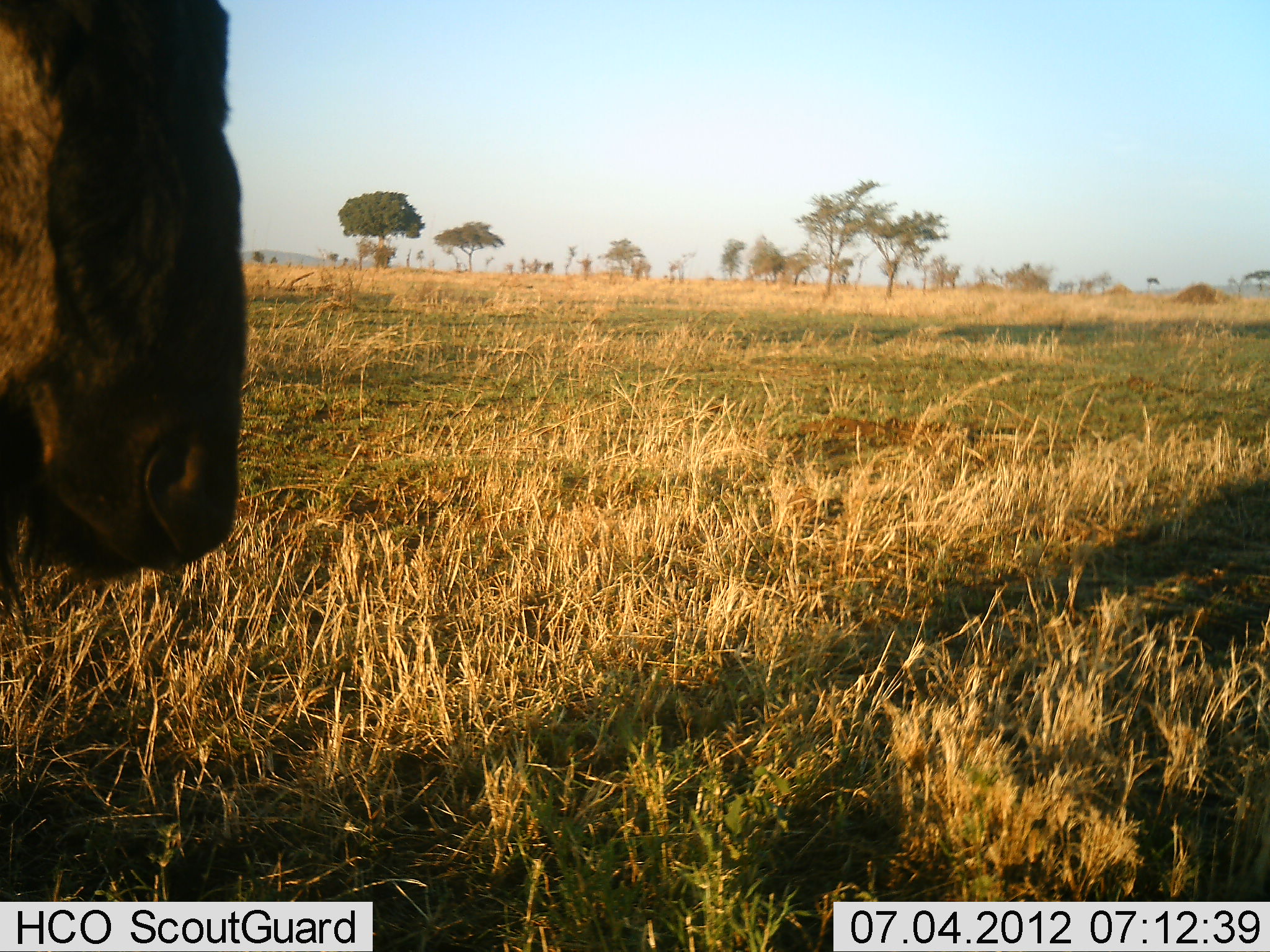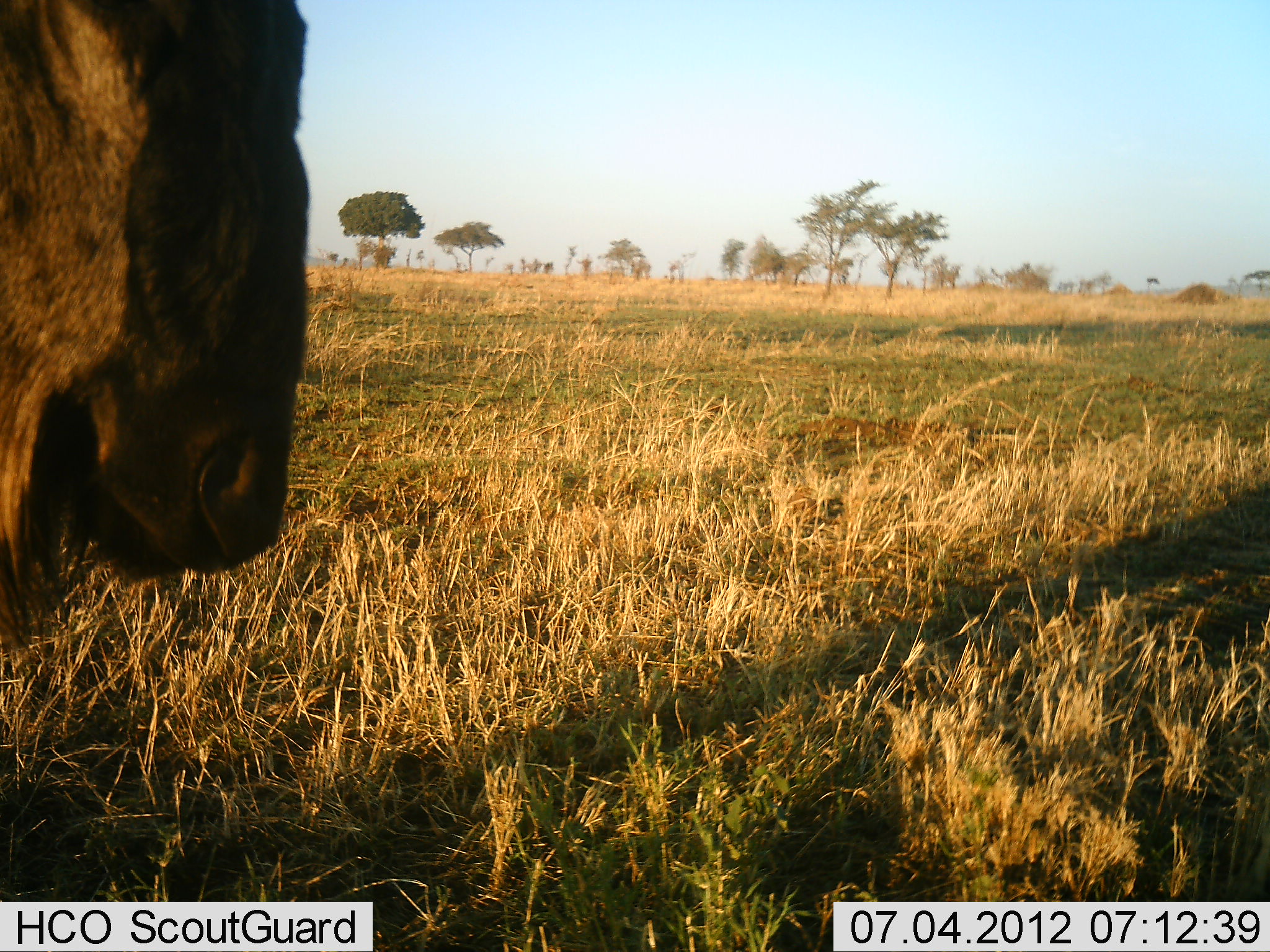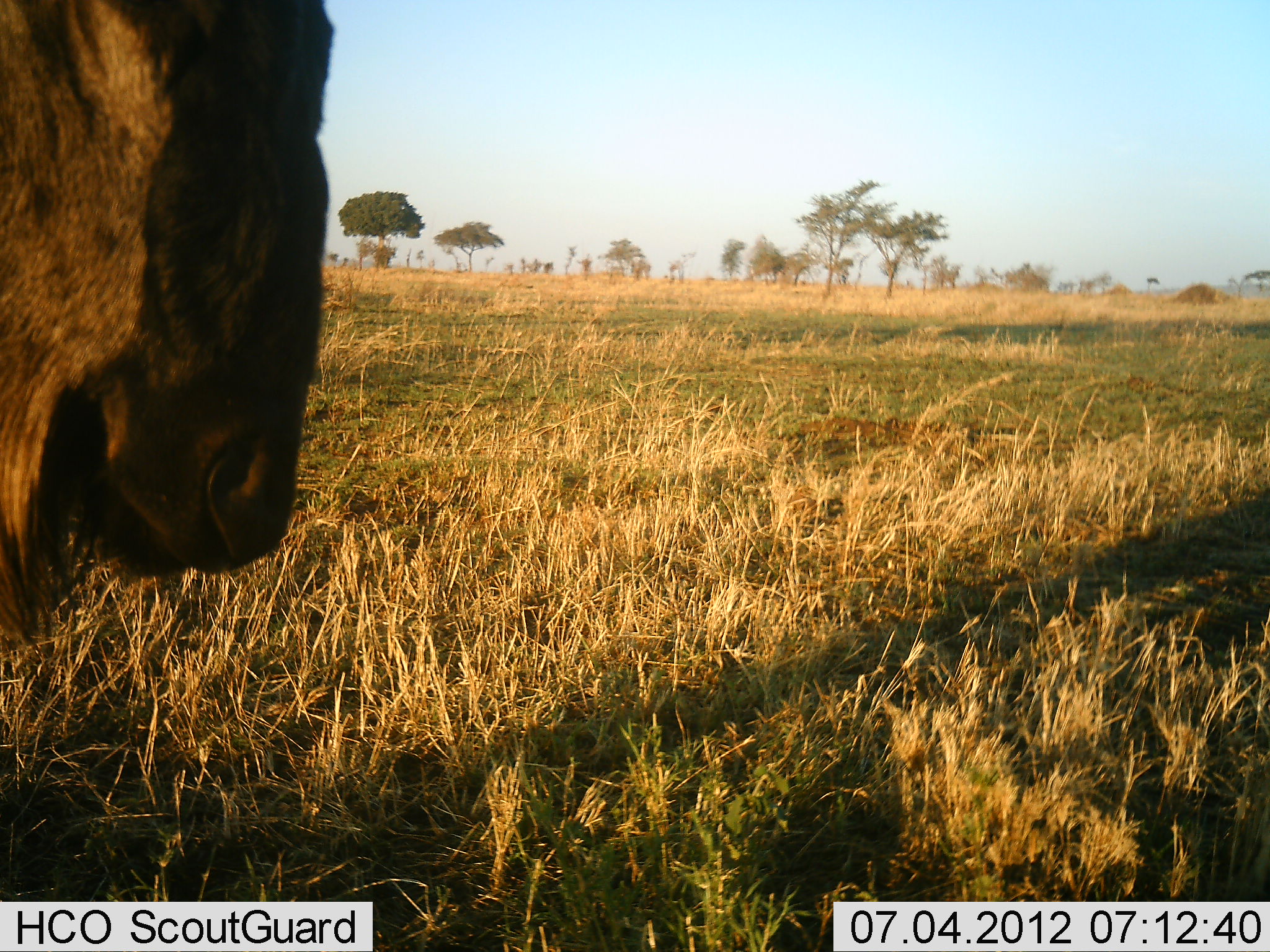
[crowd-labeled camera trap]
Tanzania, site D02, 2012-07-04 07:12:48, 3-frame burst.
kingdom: Animalia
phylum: Chordata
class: Mammalia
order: Artiodactyla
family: Bovidae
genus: Connochaetes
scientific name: Connochaetes taurinus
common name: blue wildebeest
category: wildebeest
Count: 1.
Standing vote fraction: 70%.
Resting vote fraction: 0%.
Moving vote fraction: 30%.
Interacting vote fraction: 0%.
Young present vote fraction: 0%.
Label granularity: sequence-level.